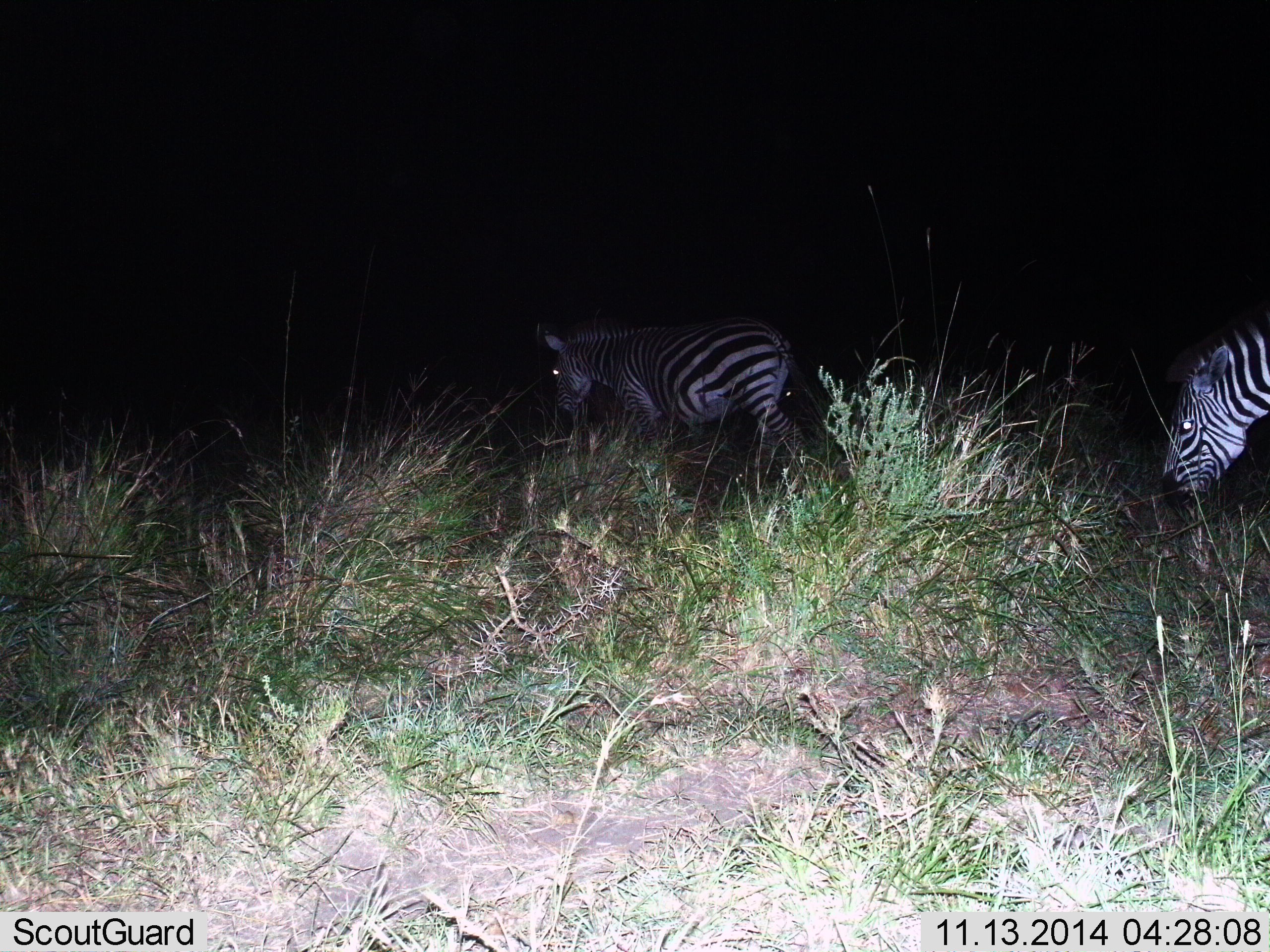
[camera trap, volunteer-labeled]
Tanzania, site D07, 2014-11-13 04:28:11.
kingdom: Animalia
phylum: Chordata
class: Mammalia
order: Perissodactyla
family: Equidae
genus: Equus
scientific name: Equus quagga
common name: plains zebra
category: zebra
Zebra (plains zebra) (Equus quagga), count 2. Behavior (volunteer vote fractions): standing 0%, resting 0%, moving 90%, interacting 0%. Young present (vote fraction): 10%. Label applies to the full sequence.